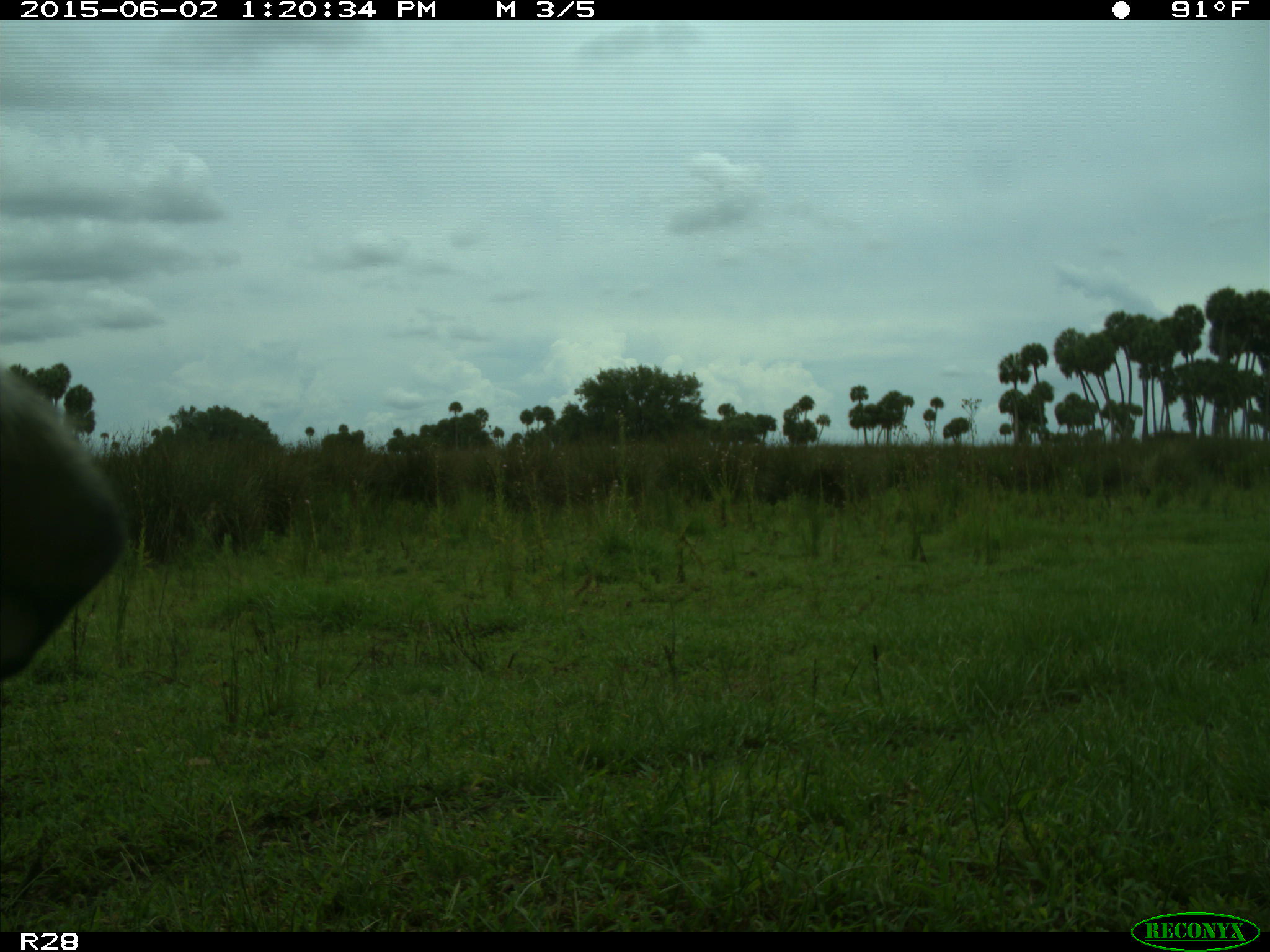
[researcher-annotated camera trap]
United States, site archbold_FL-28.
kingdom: Animalia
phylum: Chordata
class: Mammalia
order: Artiodactyla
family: Bovidae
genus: Bos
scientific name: Bos taurus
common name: domestic cow